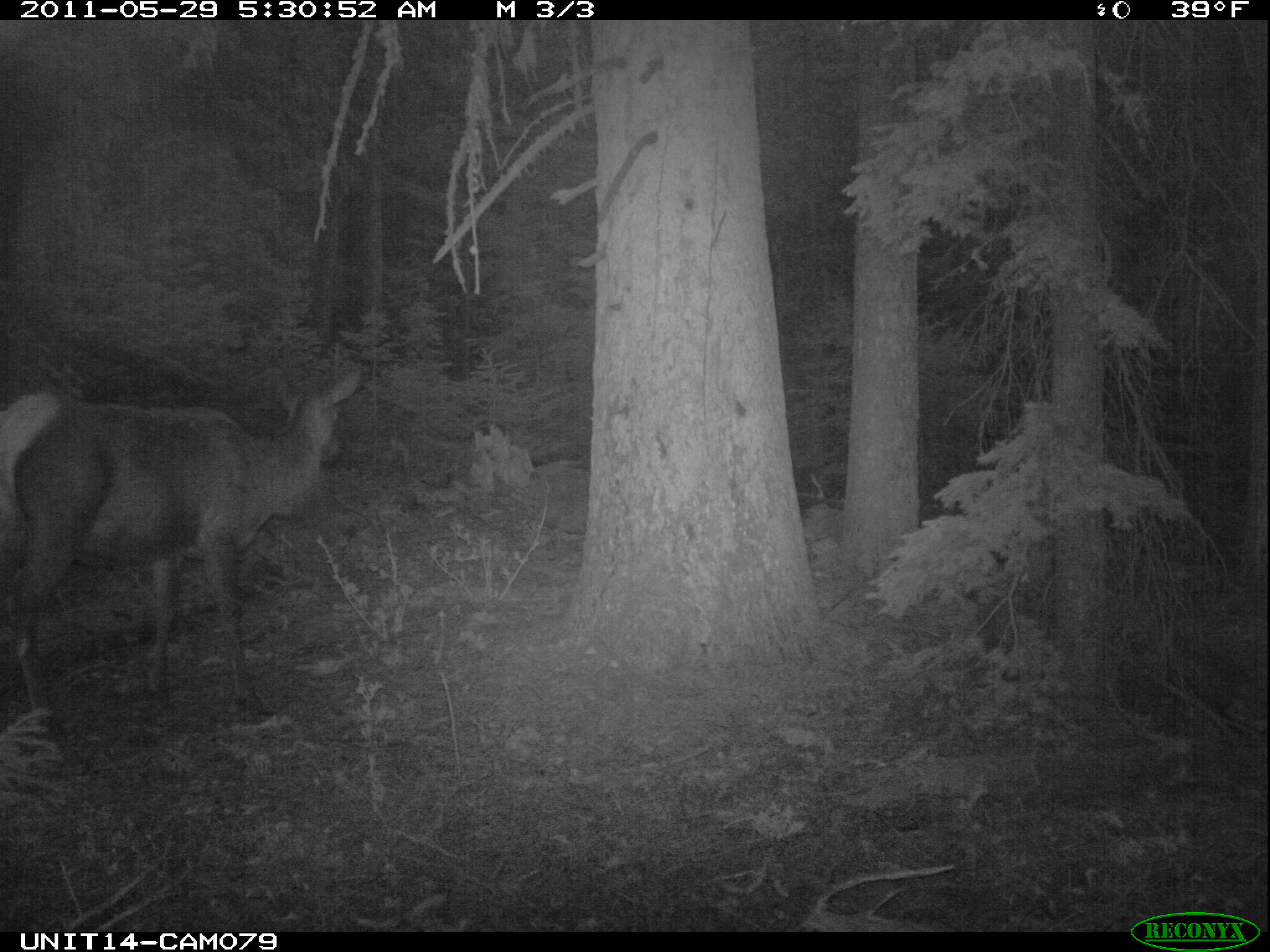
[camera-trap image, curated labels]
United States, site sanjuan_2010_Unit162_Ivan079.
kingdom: Animalia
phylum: Chordata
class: Mammalia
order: Artiodactyla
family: Cervidae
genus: Cervus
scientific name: Cervus elaphus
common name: red deer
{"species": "Cervus elaphus (red deer)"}